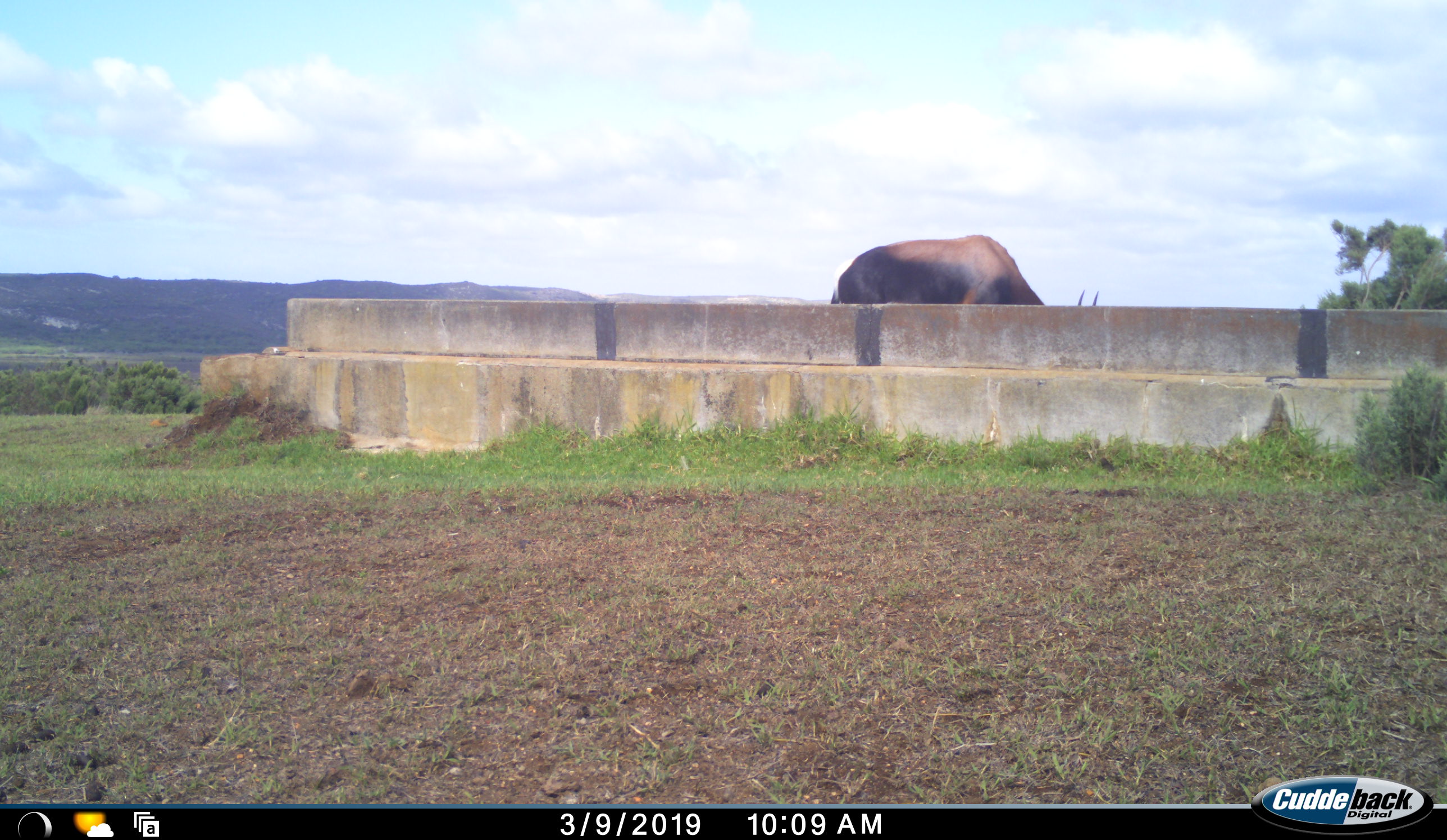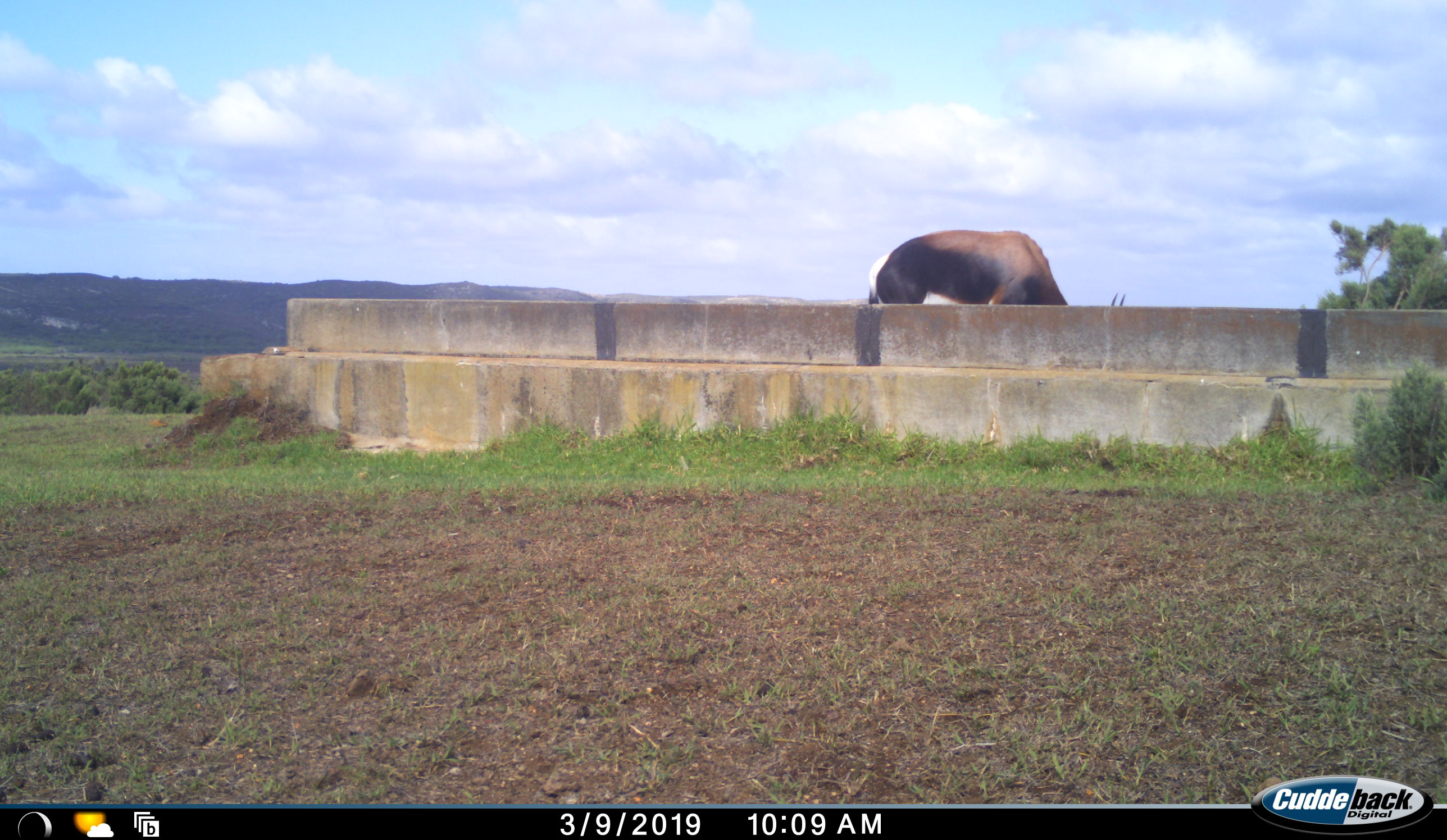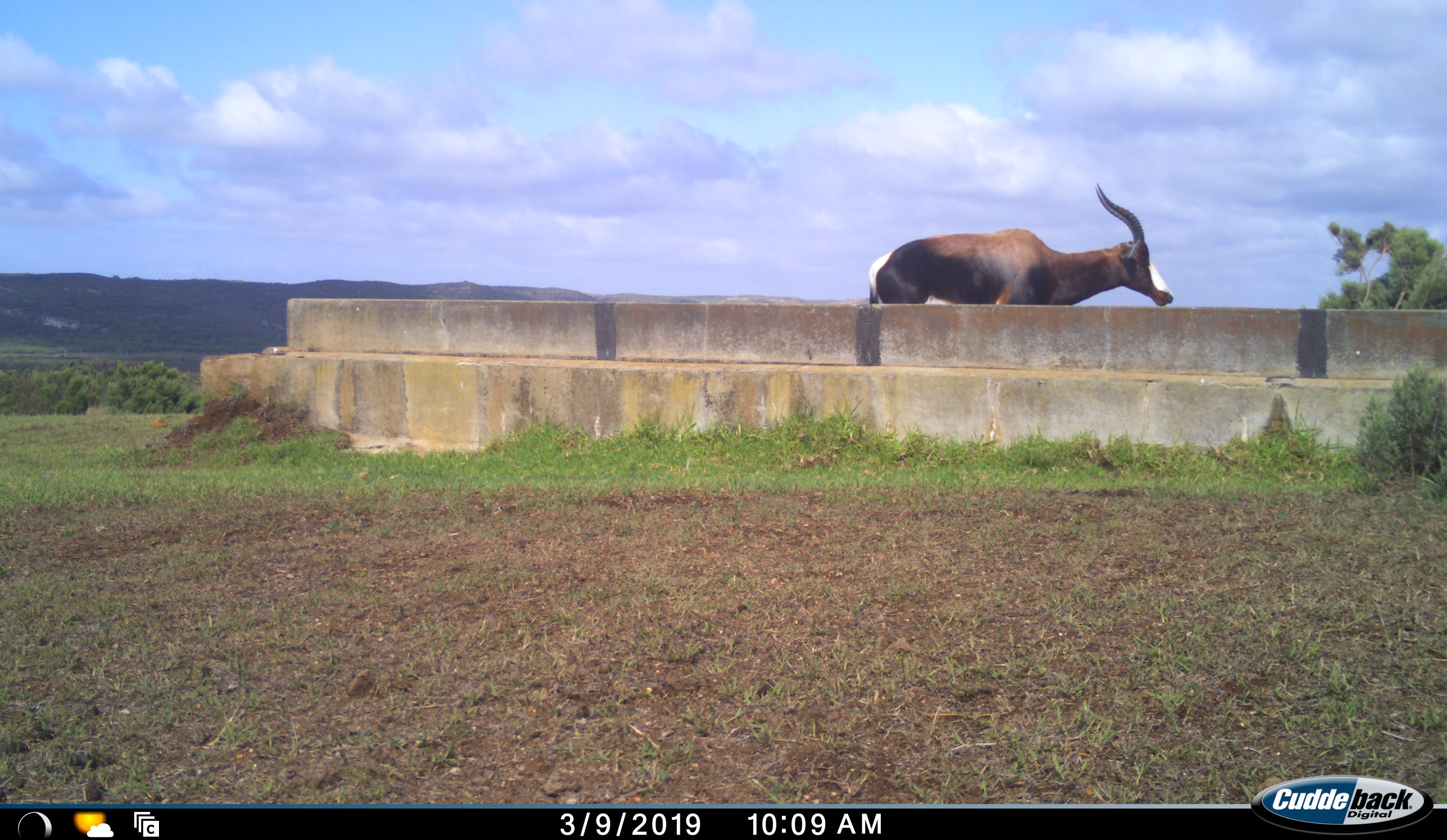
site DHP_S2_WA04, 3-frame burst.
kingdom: Animalia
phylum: Chordata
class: Mammalia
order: Artiodactyla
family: Bovidae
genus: Damaliscus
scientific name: Damaliscus pygargus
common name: bontebok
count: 1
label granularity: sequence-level